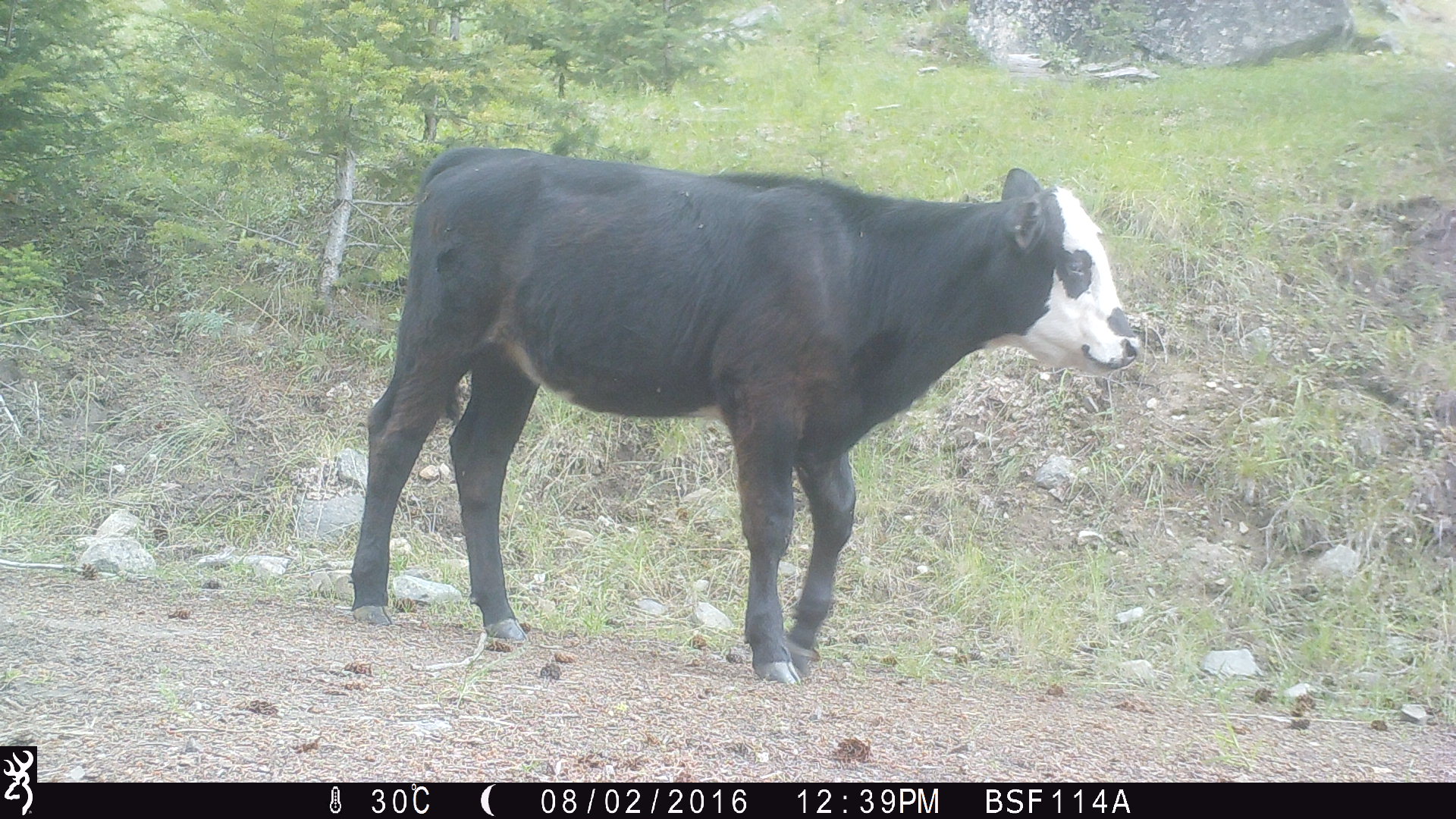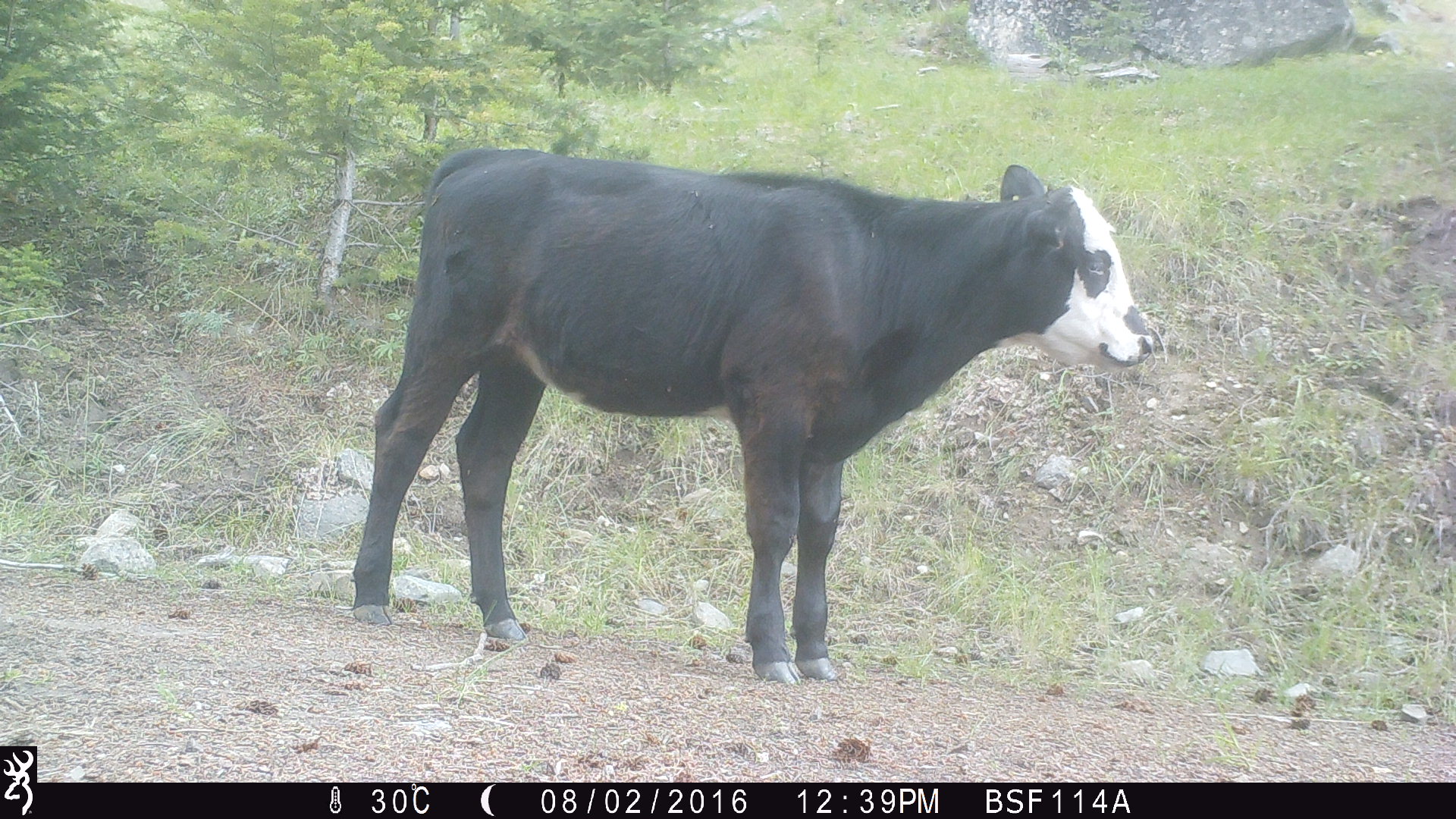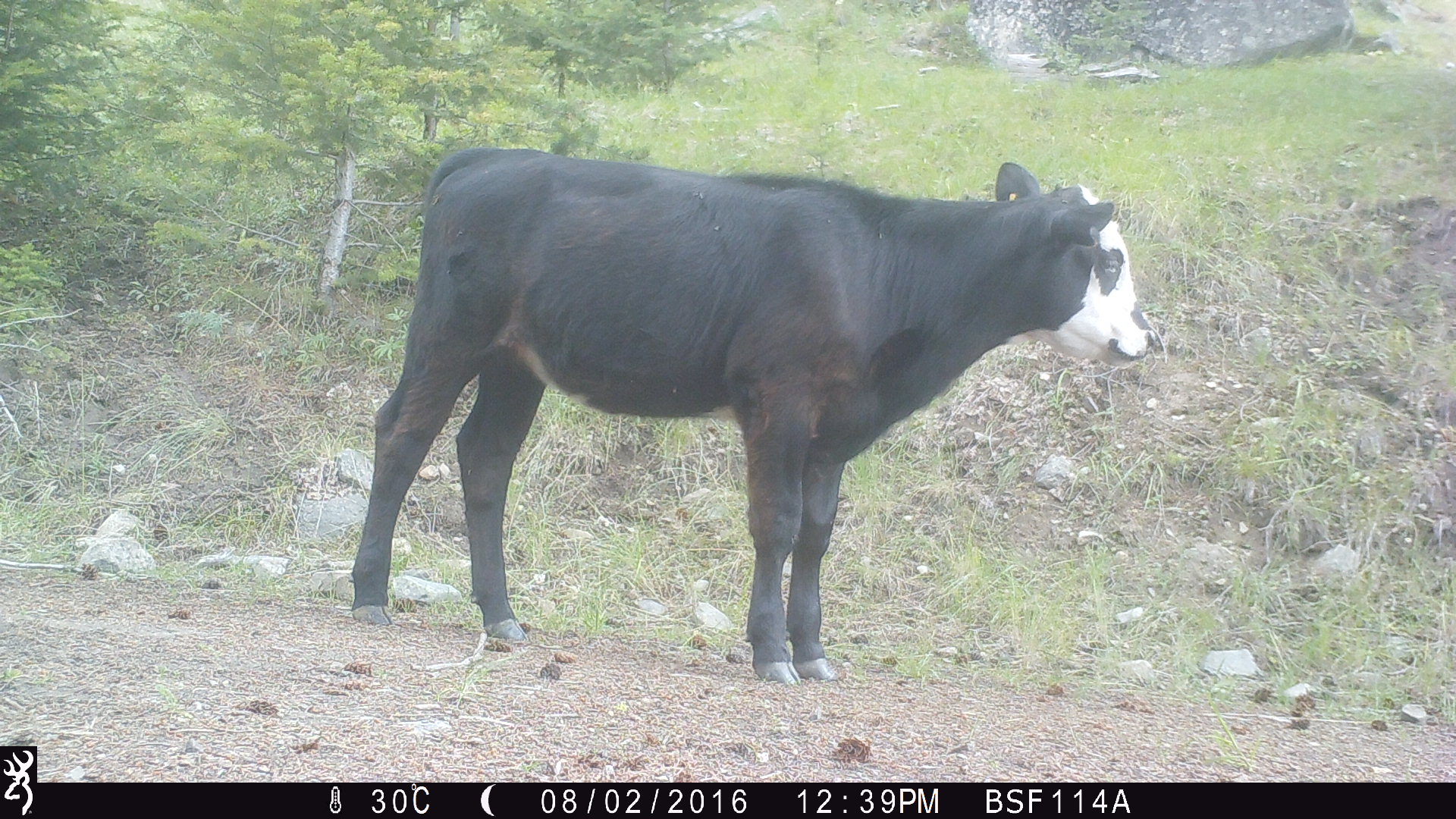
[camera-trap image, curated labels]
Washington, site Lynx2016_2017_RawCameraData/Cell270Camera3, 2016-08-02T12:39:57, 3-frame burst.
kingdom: Animalia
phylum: Chordata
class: Mammalia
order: Artiodactyla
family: Bovidae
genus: Bos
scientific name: Bos taurus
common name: domestic cattle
Domestic cattle (Bos taurus). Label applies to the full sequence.